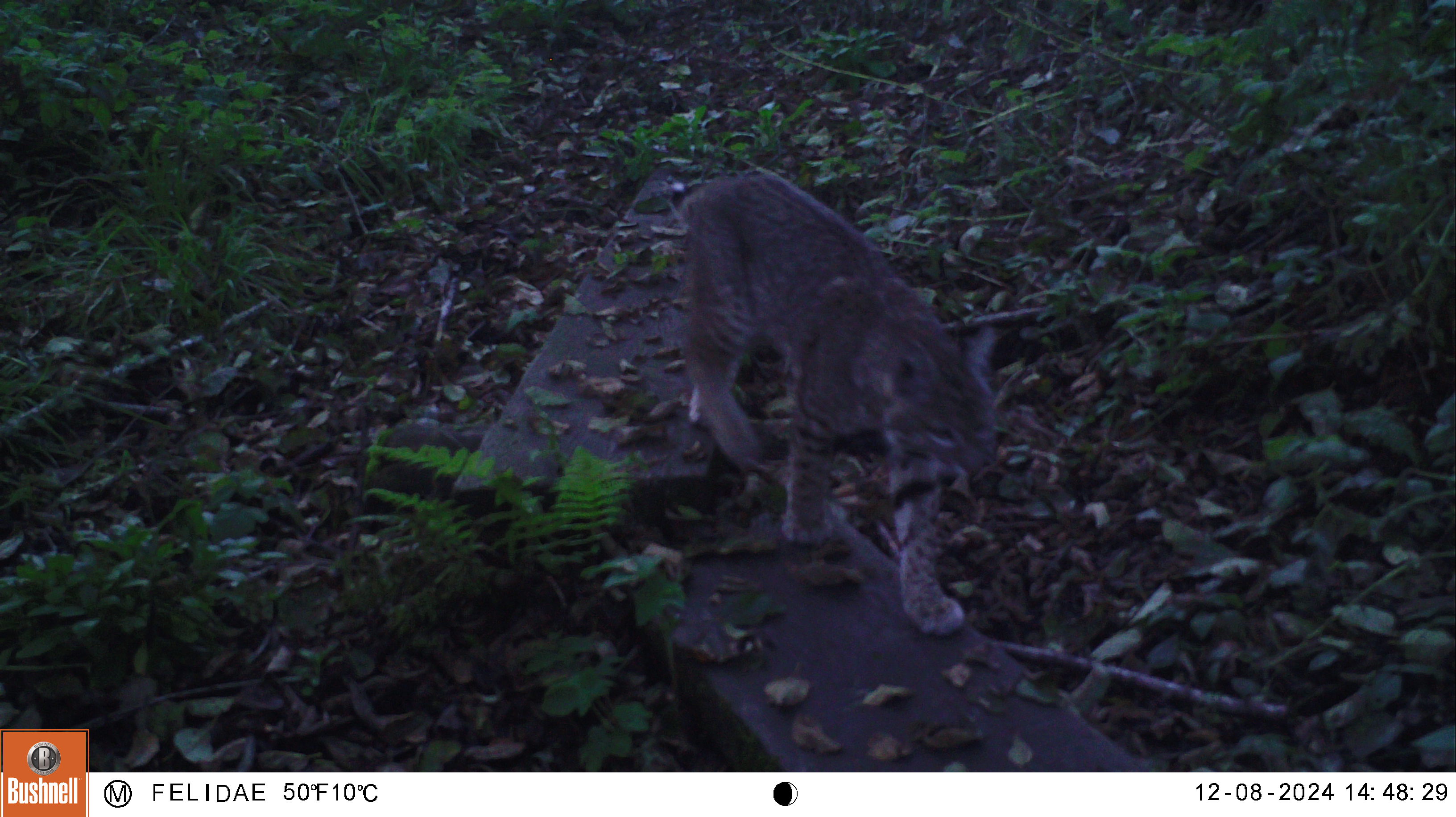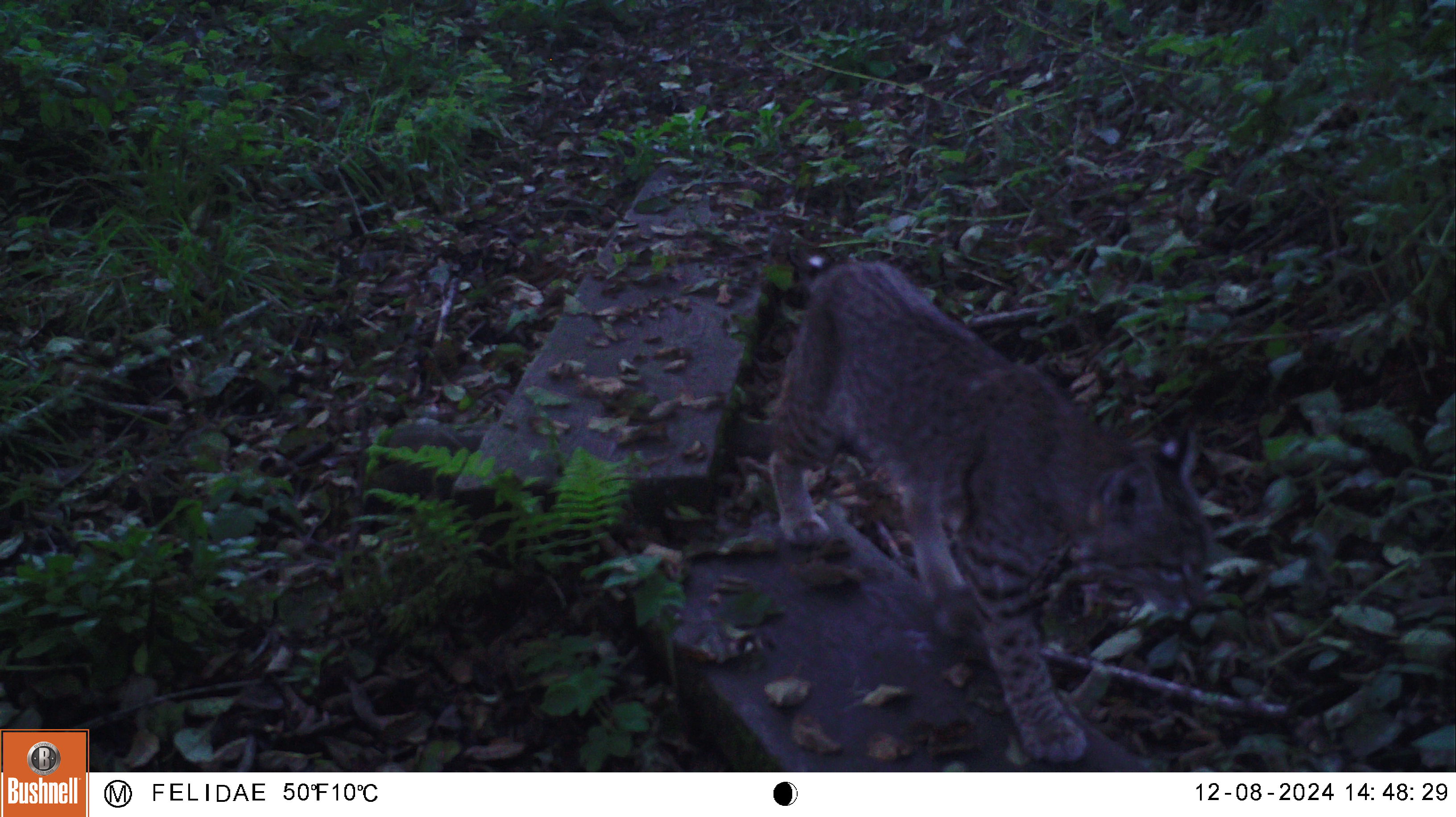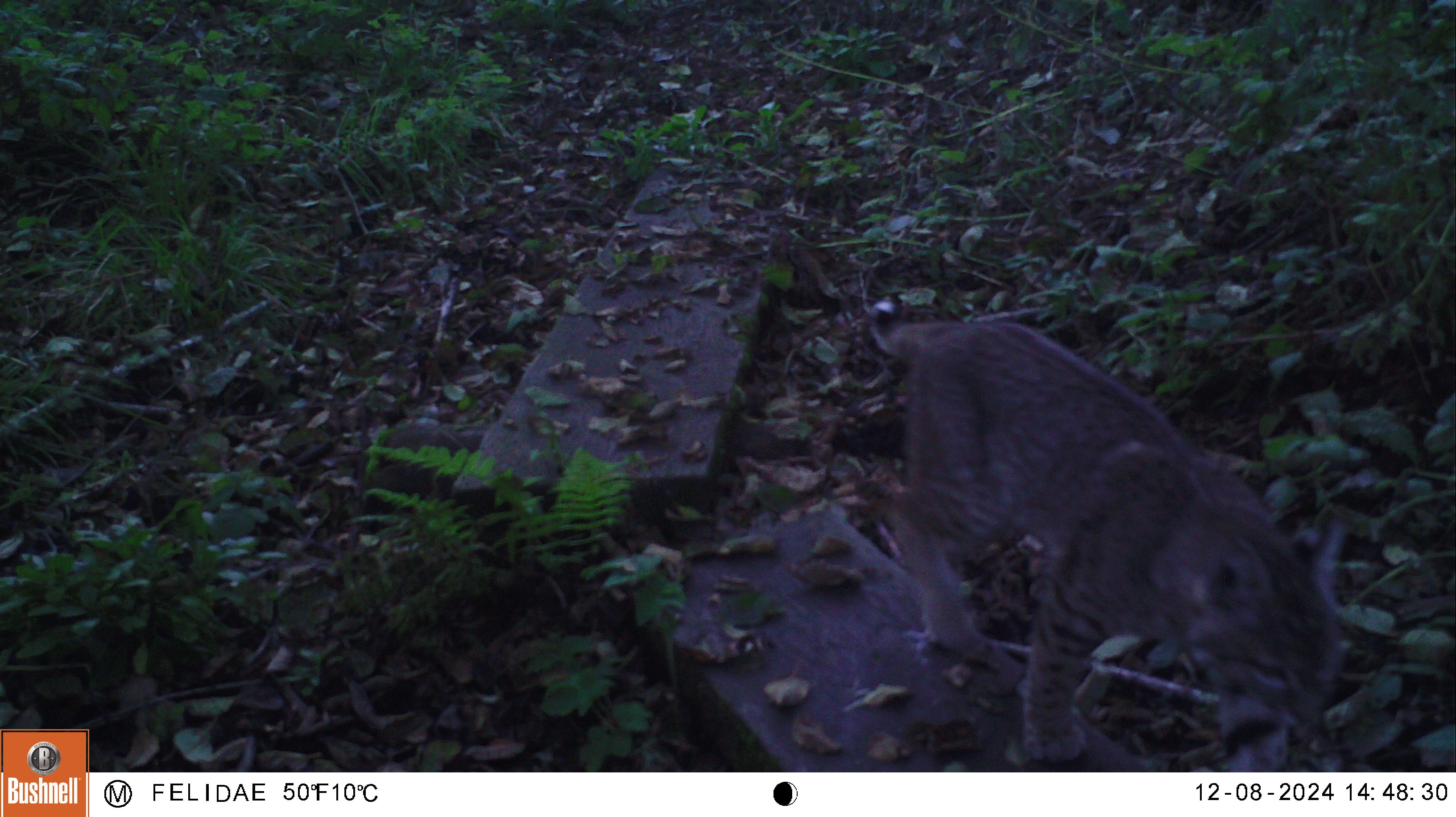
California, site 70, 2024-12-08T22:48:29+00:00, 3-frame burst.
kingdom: Animalia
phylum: Chordata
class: Mammalia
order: Carnivora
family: Felidae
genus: Lynx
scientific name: Lynx rufus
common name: bobcat